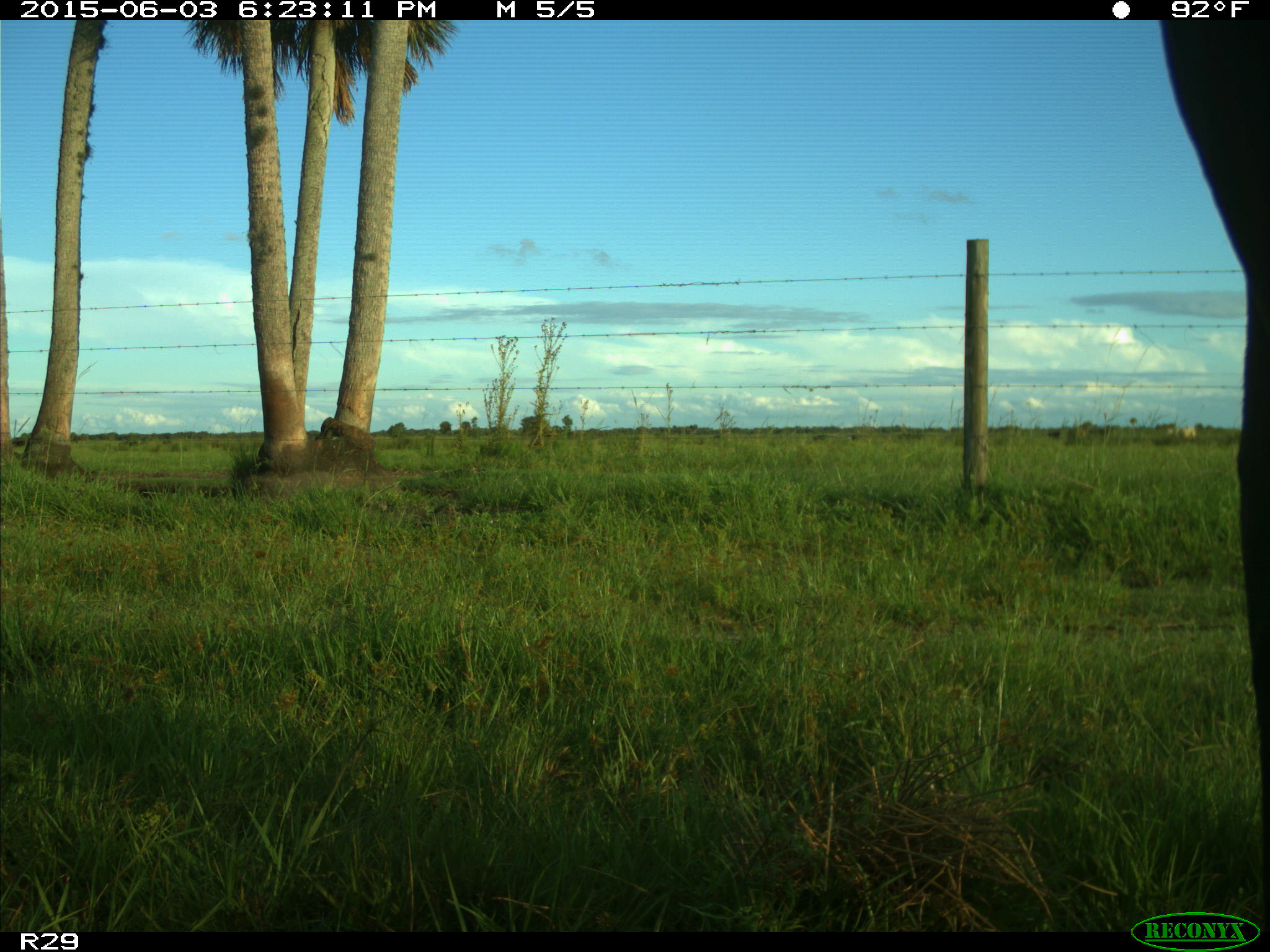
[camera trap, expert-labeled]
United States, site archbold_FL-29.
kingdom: Animalia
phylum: Chordata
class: Mammalia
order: Artiodactyla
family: Bovidae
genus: Bos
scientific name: Bos taurus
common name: domestic cow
Bos taurus (domestic cow).